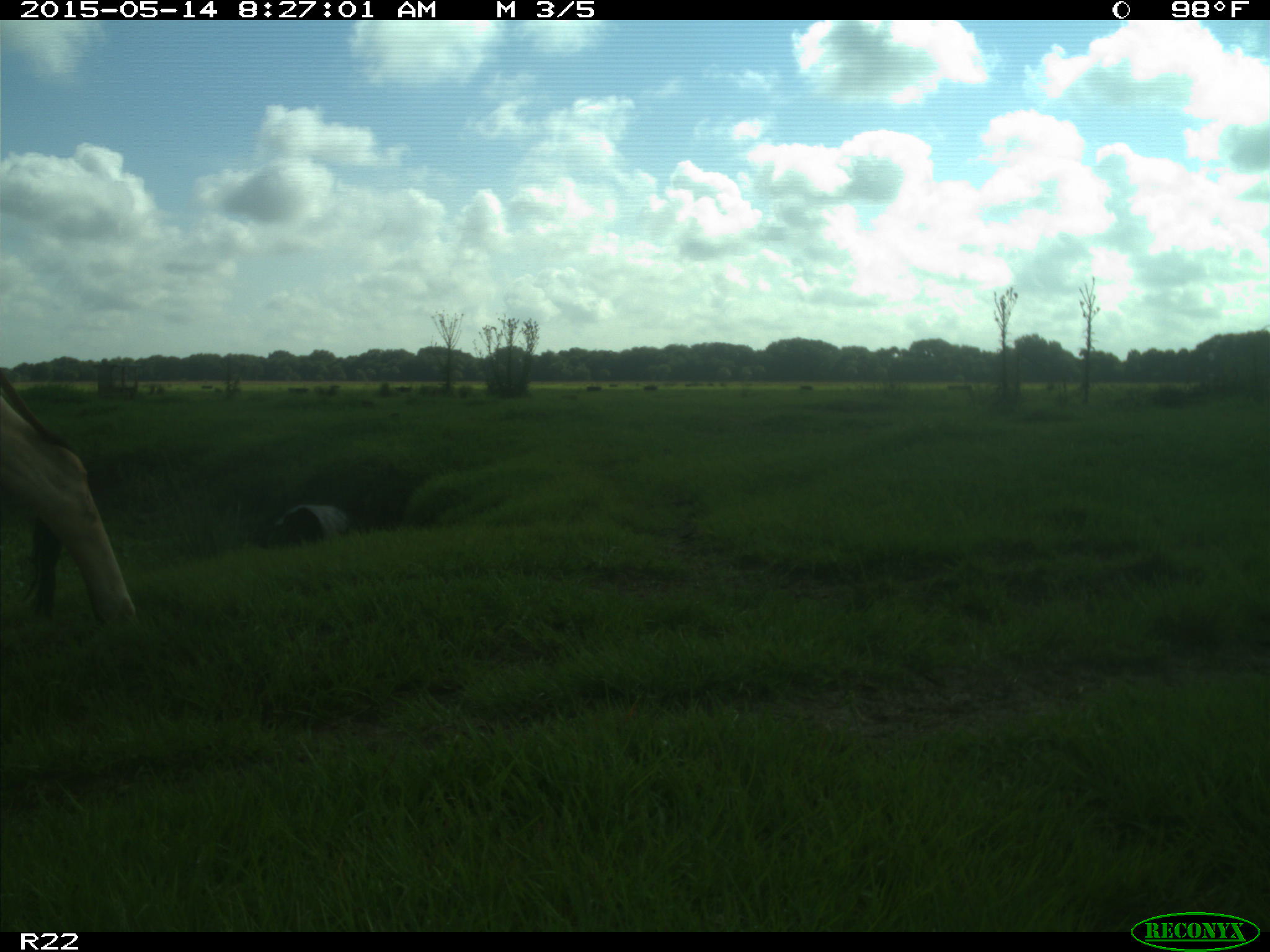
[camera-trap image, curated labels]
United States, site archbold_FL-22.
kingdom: Animalia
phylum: Chordata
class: Mammalia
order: Artiodactyla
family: Bovidae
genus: Bos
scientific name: Bos taurus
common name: domestic cow